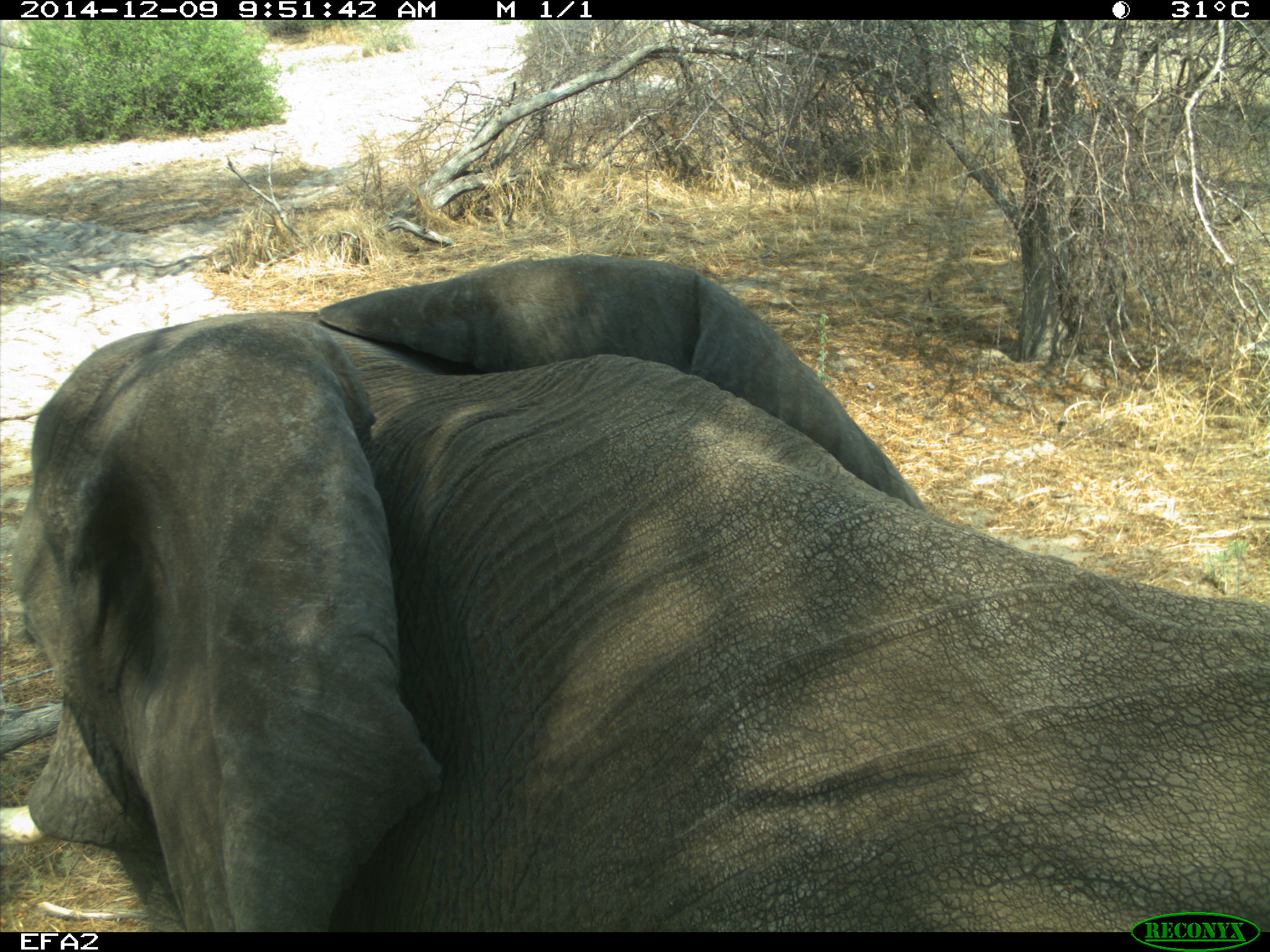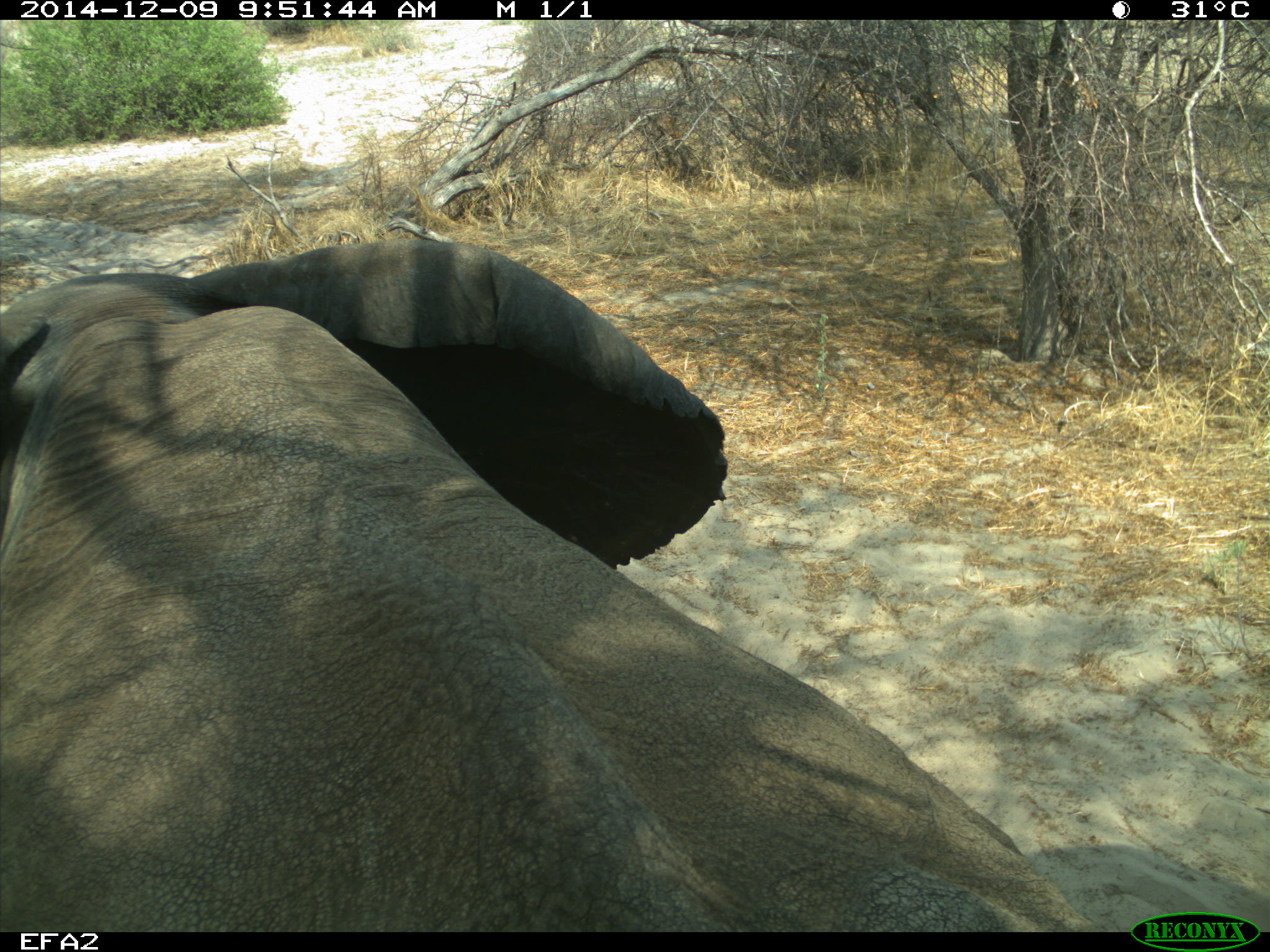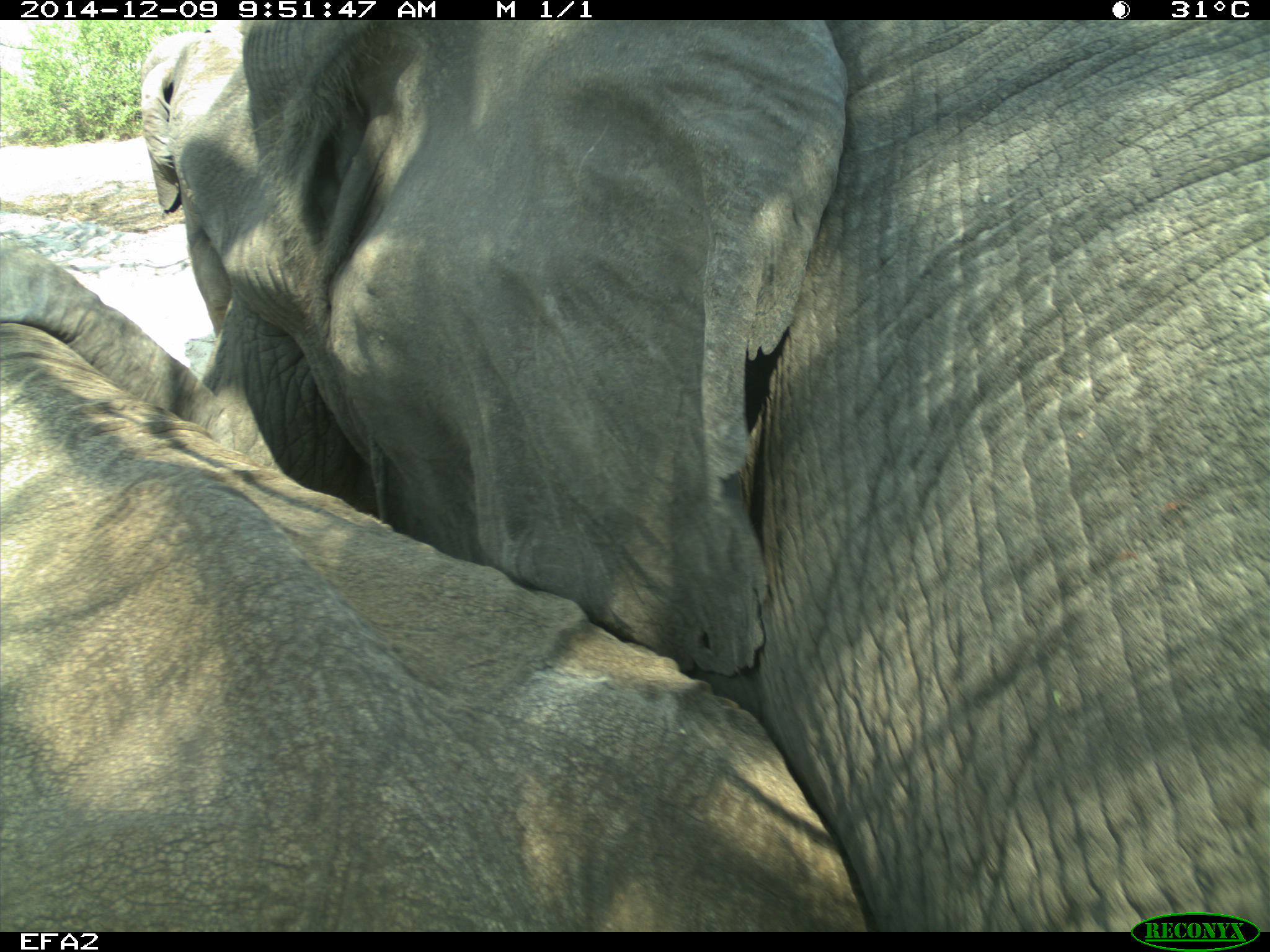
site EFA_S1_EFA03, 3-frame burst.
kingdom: Animalia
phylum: Chordata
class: Mammalia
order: Proboscidea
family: Elephantidae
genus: Loxodonta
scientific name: Loxodonta africana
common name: african bush elephant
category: elephant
Elephant (african bush elephant) (Loxodonta africana), count 2. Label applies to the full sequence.